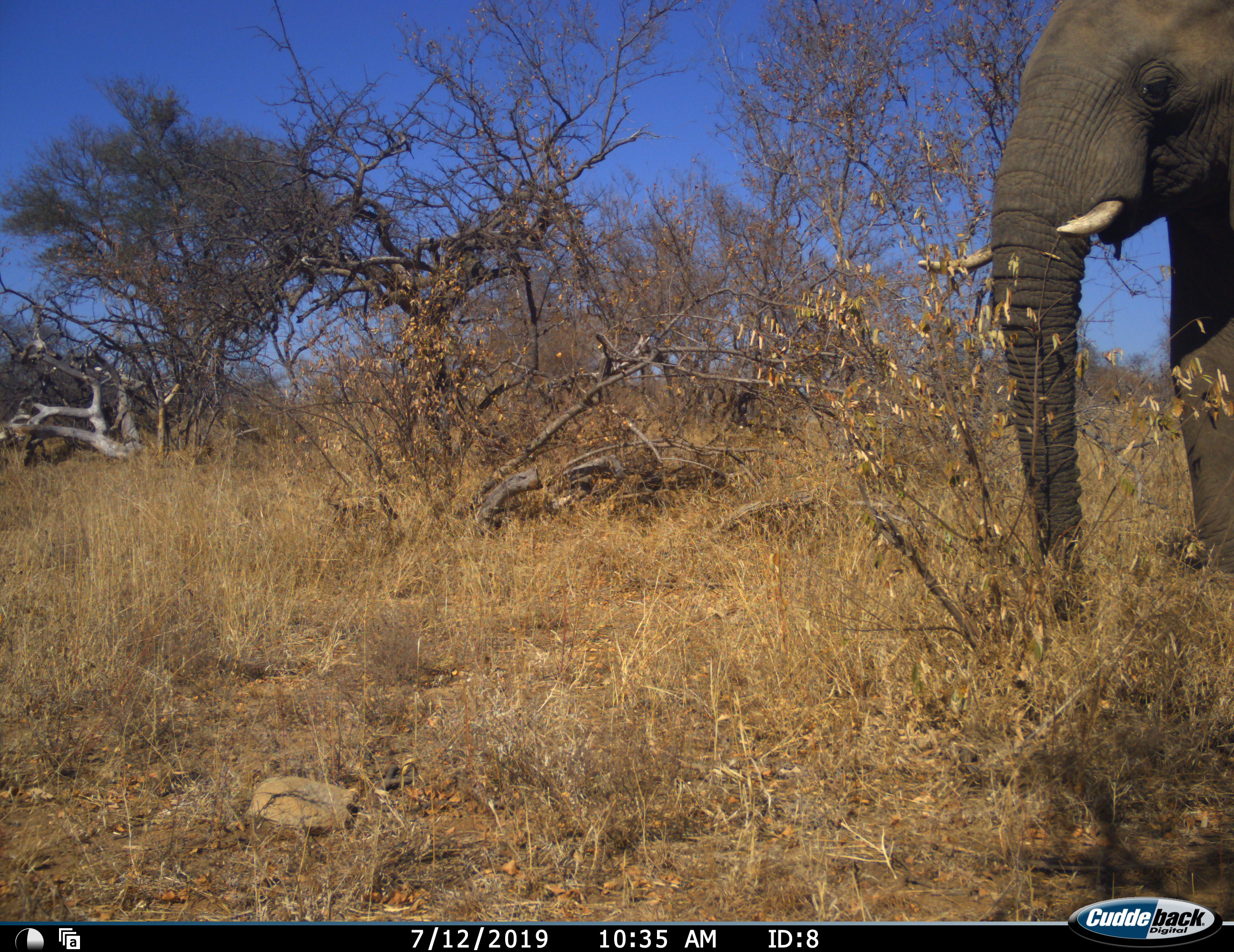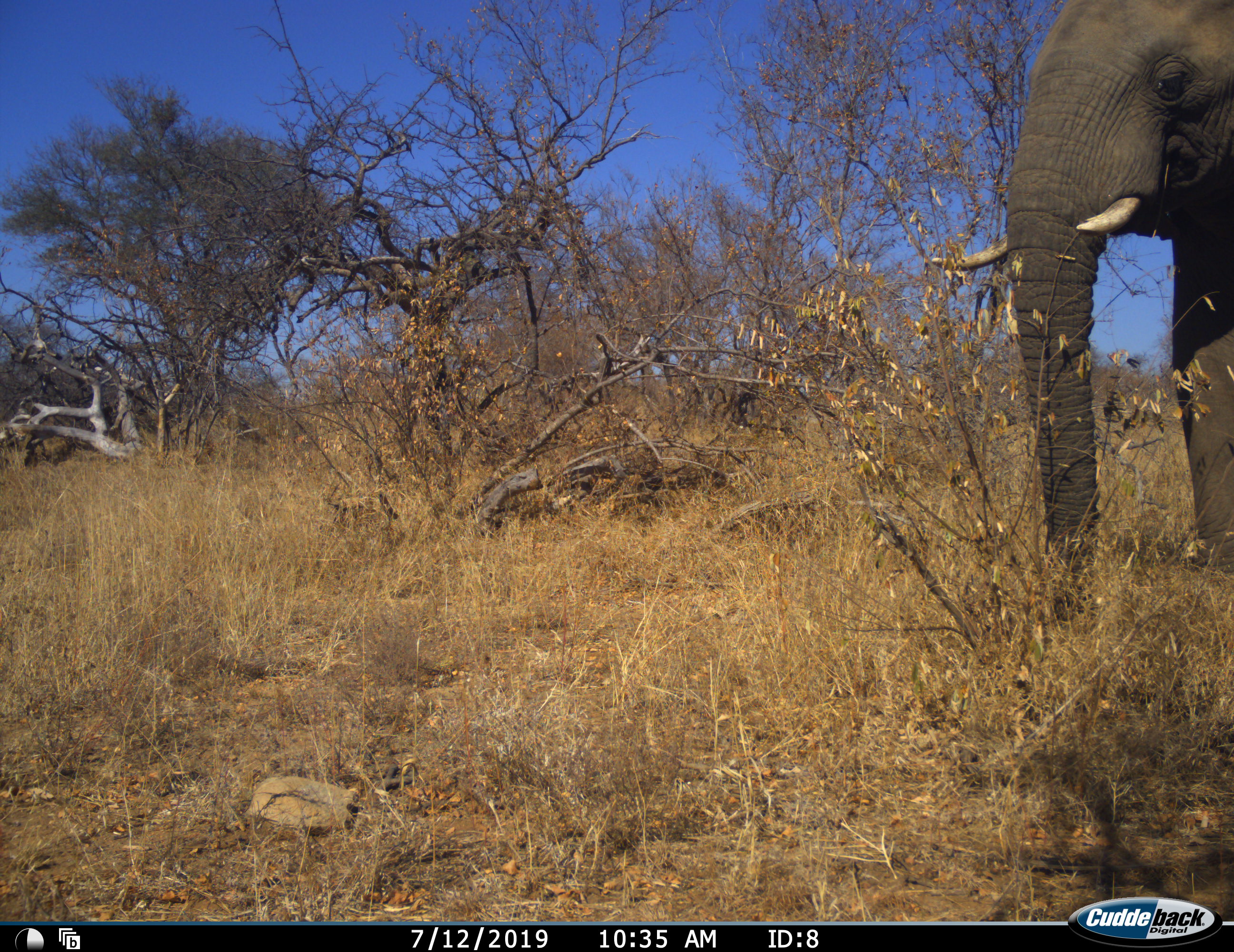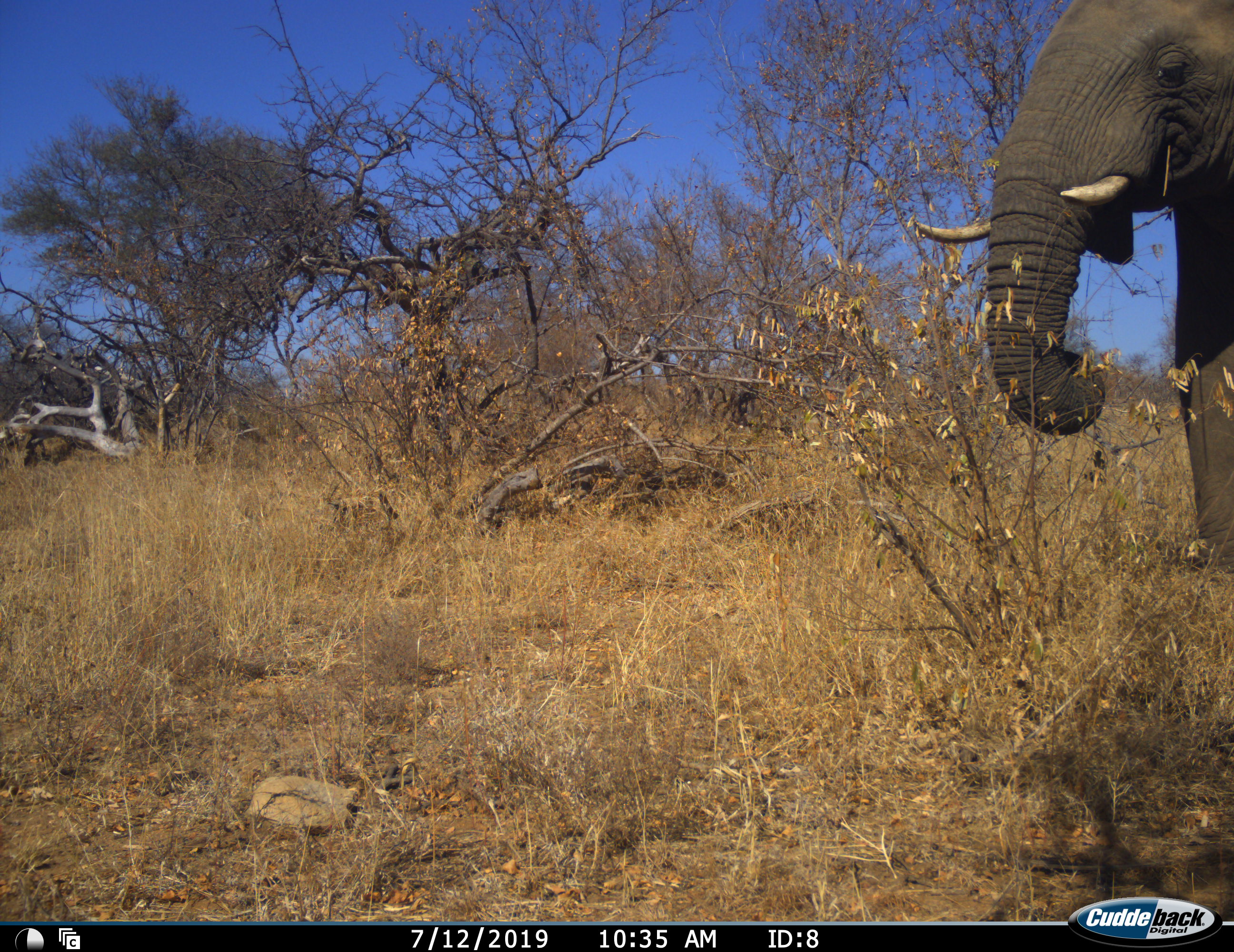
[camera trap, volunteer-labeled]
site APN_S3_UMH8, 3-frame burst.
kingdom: Animalia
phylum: Chordata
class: Mammalia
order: Proboscidea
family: Elephantidae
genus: Loxodonta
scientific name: Loxodonta africana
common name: african bush elephant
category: elephant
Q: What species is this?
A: Elephant (african bush elephant) (Loxodonta africana).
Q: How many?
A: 1.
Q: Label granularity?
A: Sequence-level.